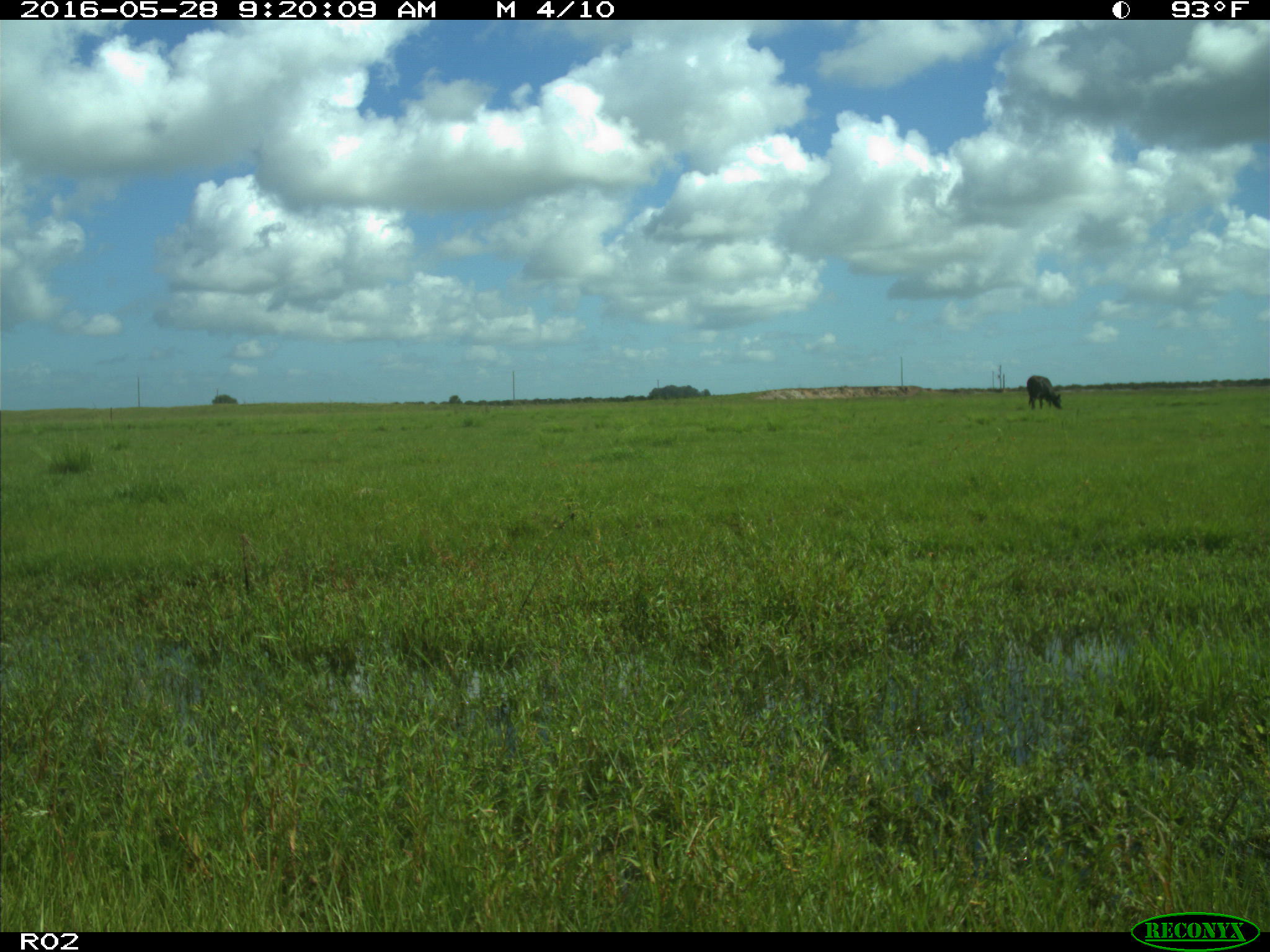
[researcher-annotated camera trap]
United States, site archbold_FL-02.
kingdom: Animalia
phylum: Chordata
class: Mammalia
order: Artiodactyla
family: Bovidae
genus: Bos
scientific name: Bos taurus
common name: domestic cow